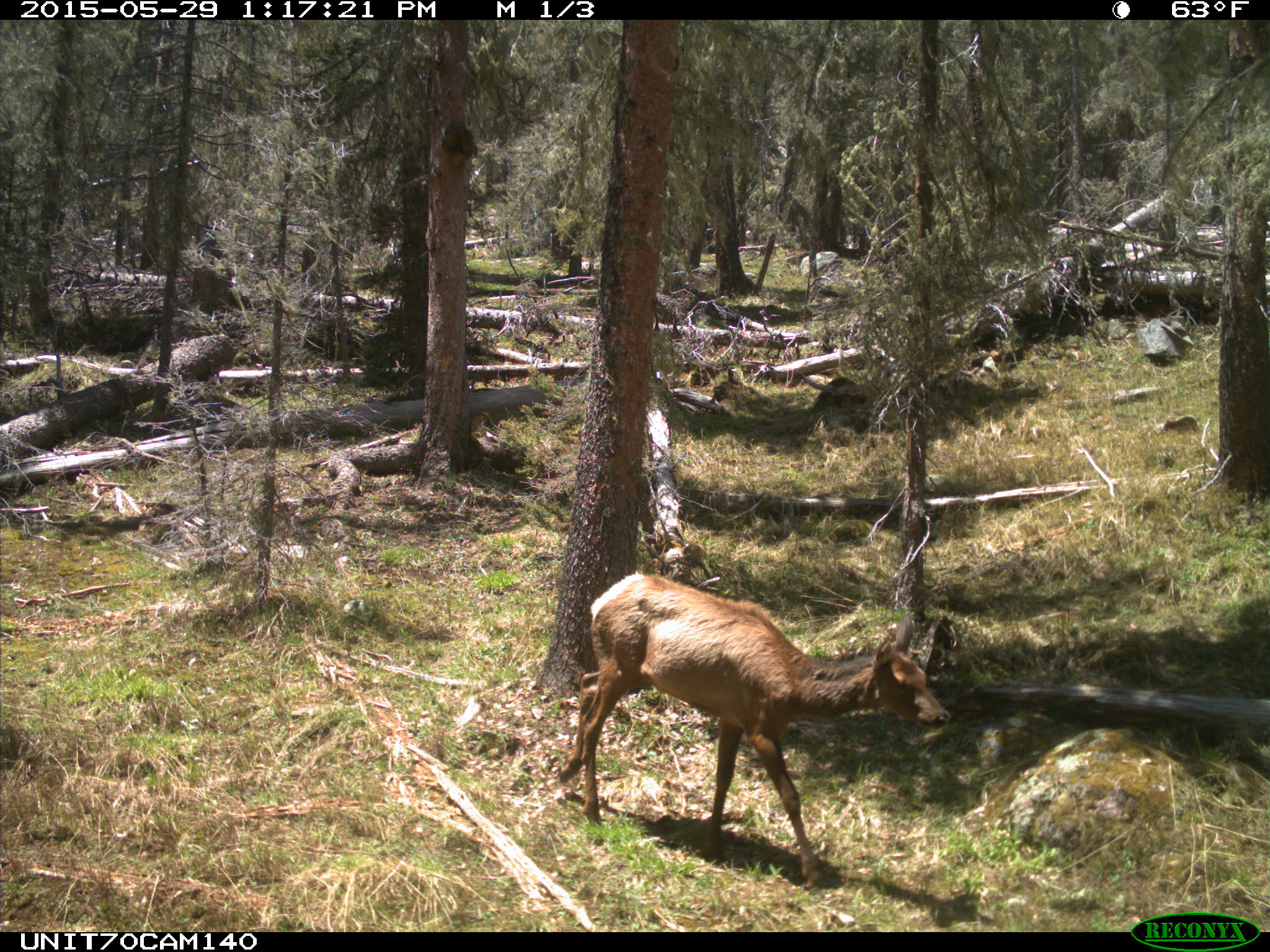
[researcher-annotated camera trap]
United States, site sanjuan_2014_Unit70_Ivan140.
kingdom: Animalia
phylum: Chordata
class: Mammalia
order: Artiodactyla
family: Cervidae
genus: Cervus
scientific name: Cervus elaphus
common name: red deer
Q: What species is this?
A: Cervus elaphus (red deer).